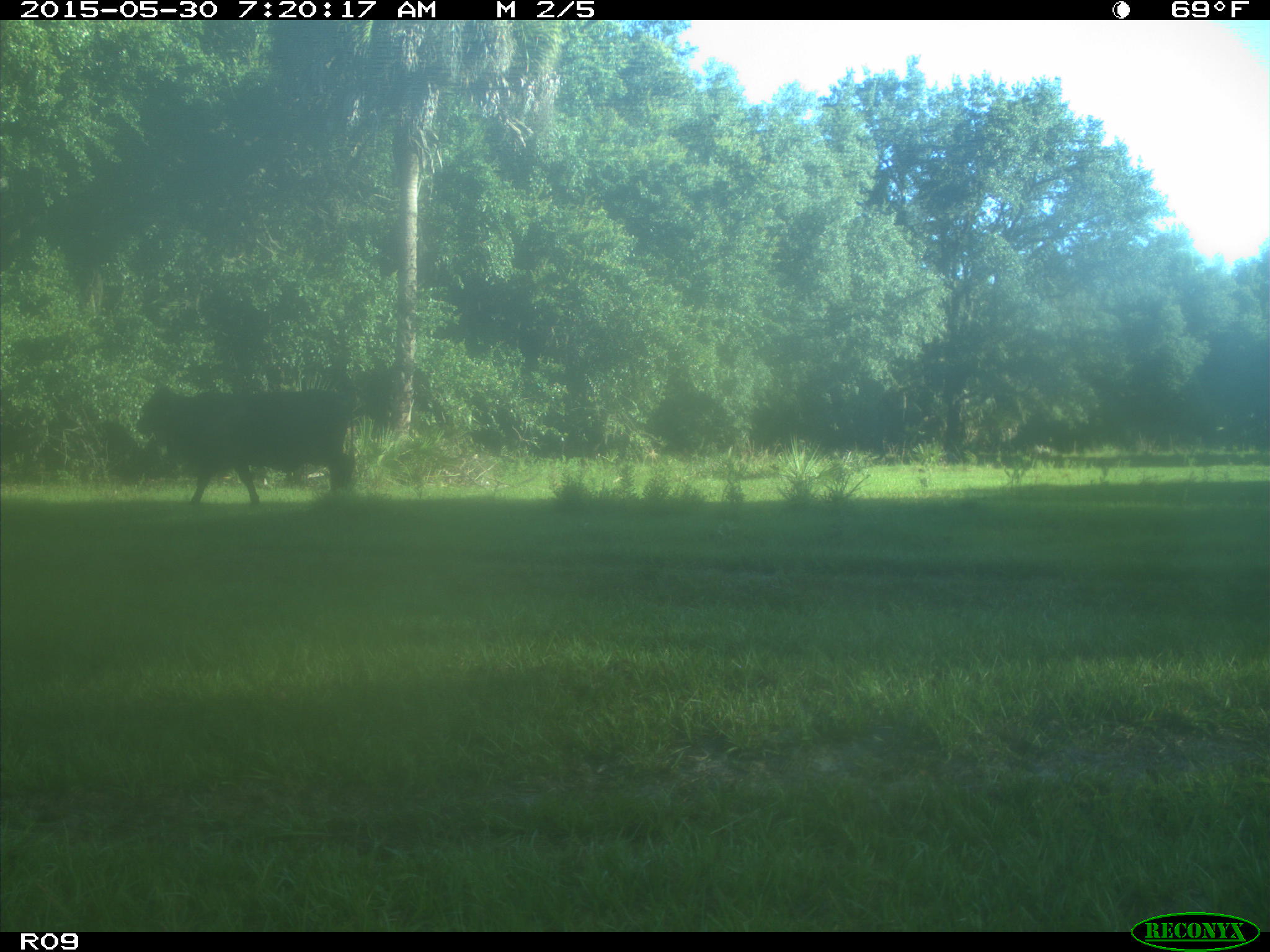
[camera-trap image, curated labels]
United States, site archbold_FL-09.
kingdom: Animalia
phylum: Chordata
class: Mammalia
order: Artiodactyla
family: Bovidae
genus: Bos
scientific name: Bos taurus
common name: domestic cow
Bos taurus (domestic cow).